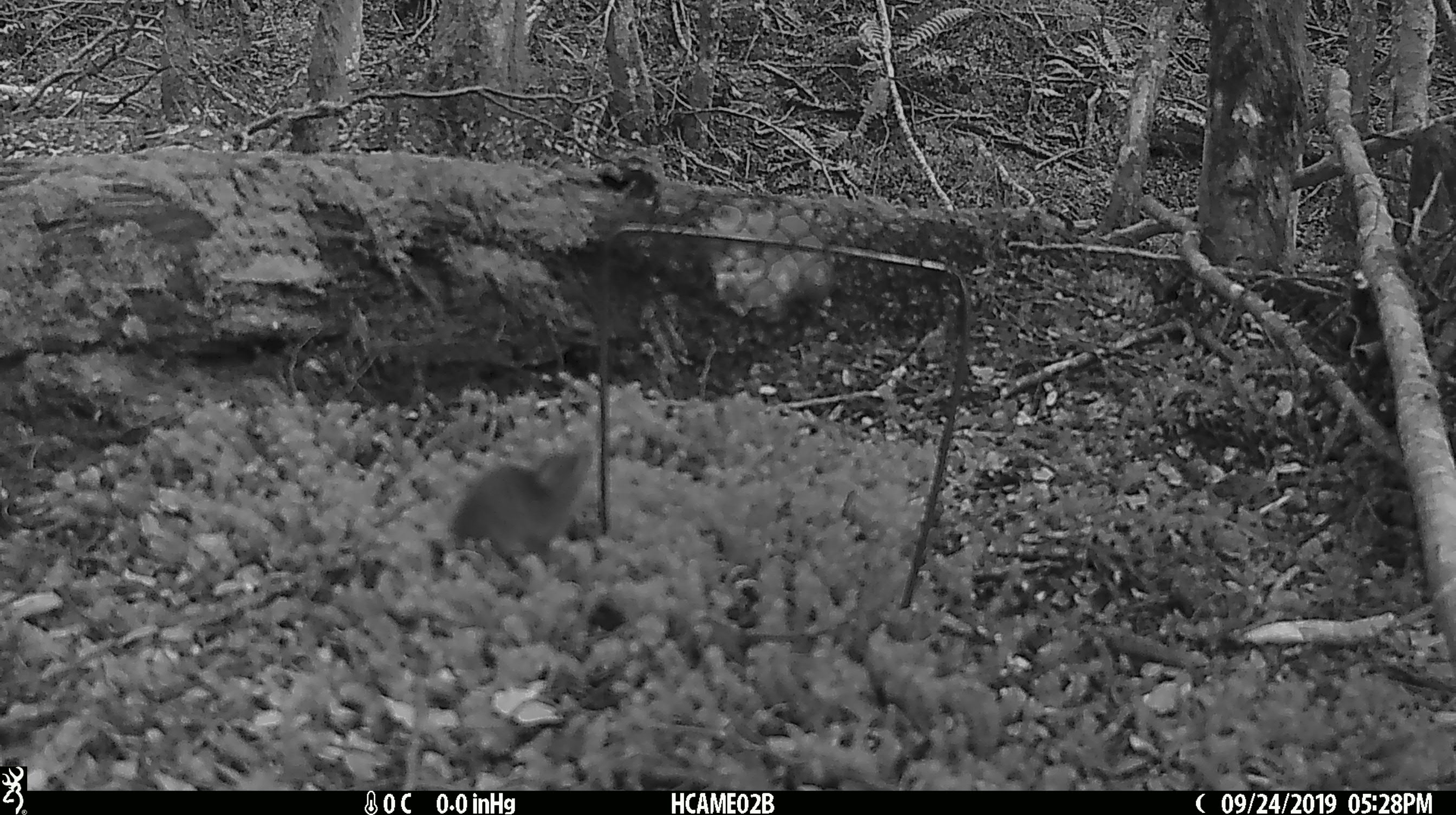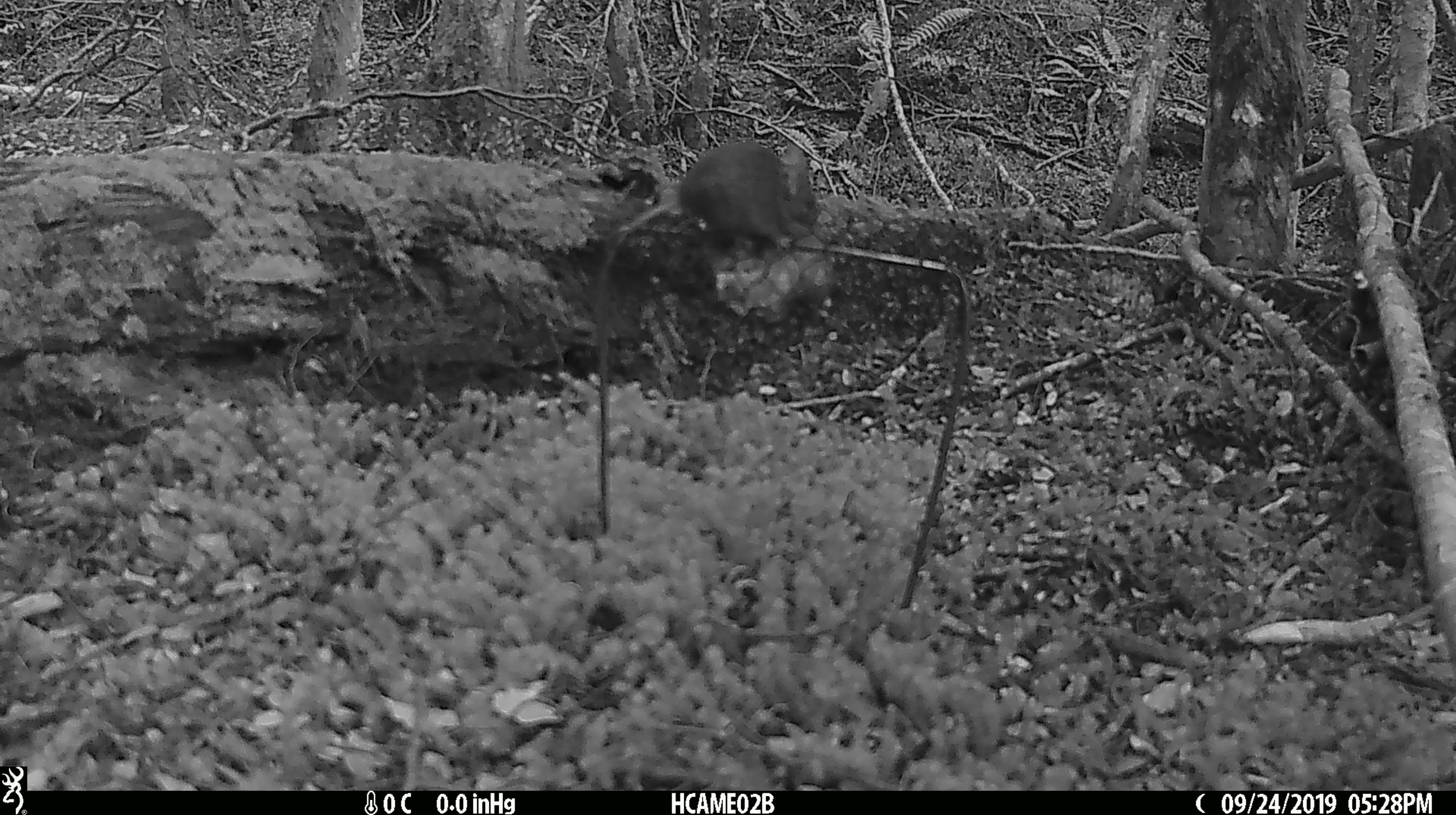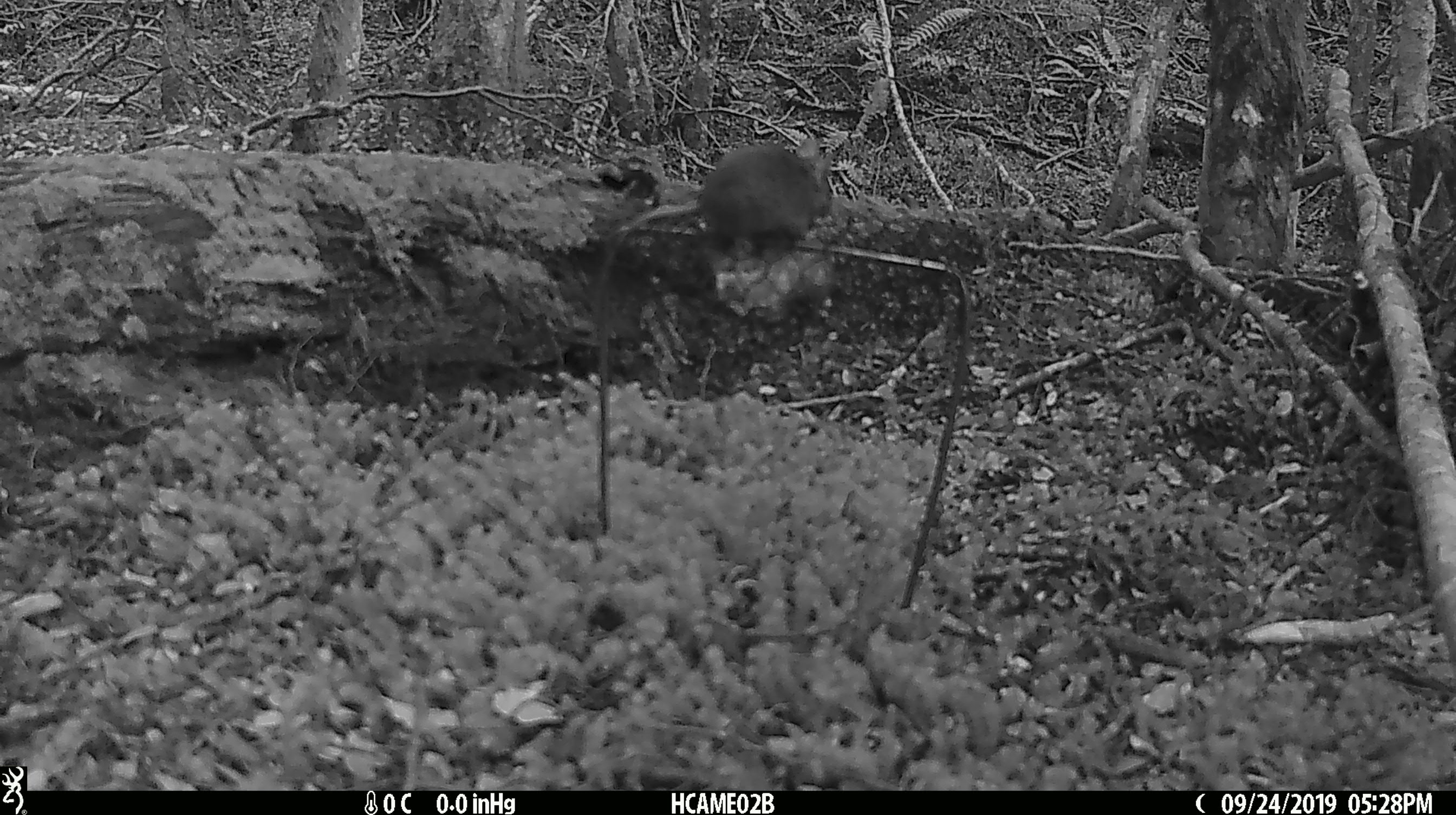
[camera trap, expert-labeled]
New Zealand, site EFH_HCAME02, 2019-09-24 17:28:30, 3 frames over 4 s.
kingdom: Animalia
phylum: Chordata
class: Mammalia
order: Rodentia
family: Muridae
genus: Mus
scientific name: Mus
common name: mouse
Mouse (Mus).